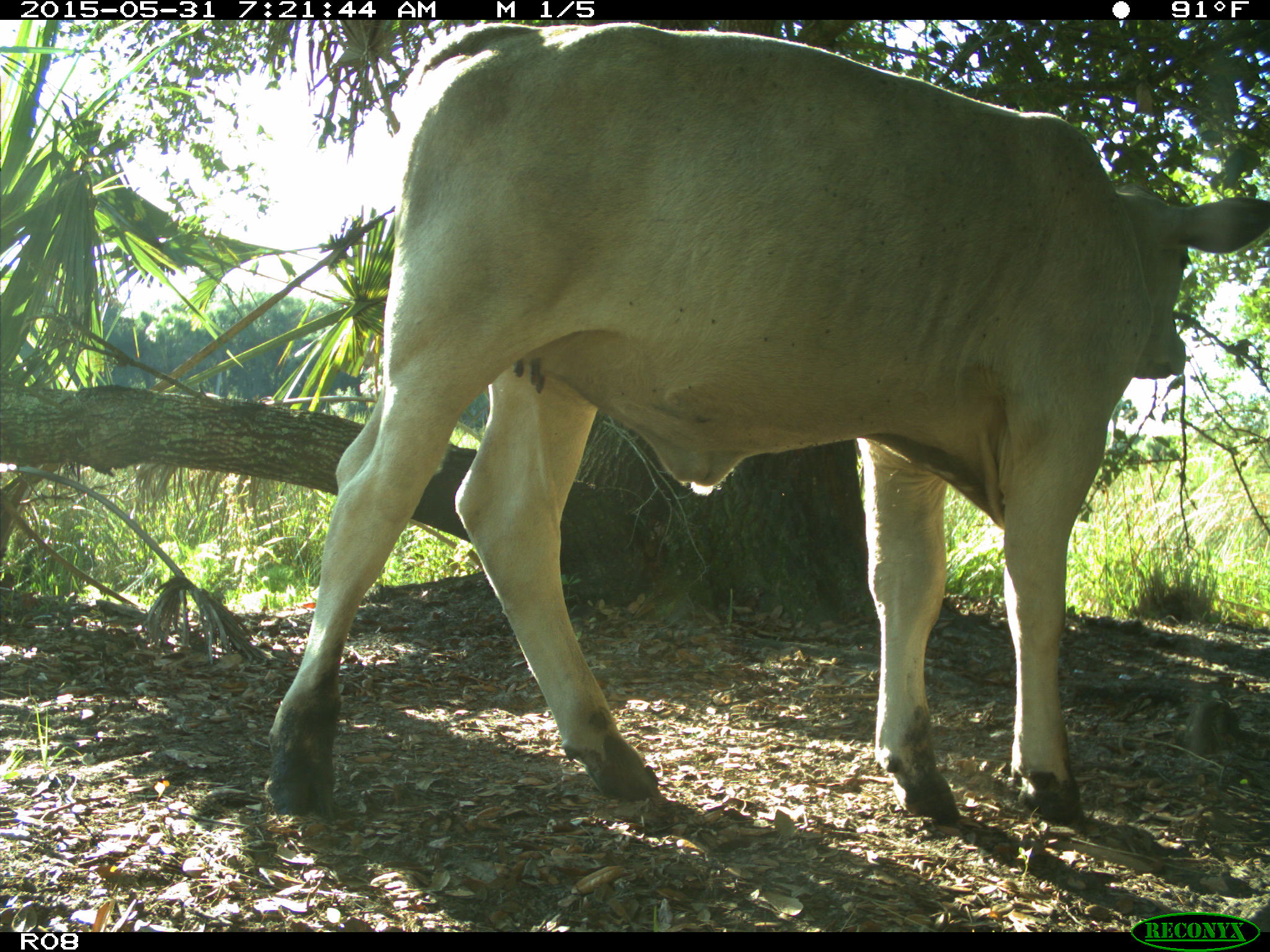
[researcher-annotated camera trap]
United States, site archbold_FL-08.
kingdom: Animalia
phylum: Chordata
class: Mammalia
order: Artiodactyla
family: Bovidae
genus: Bos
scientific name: Bos taurus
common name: domestic cow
Bos taurus (domestic cow).